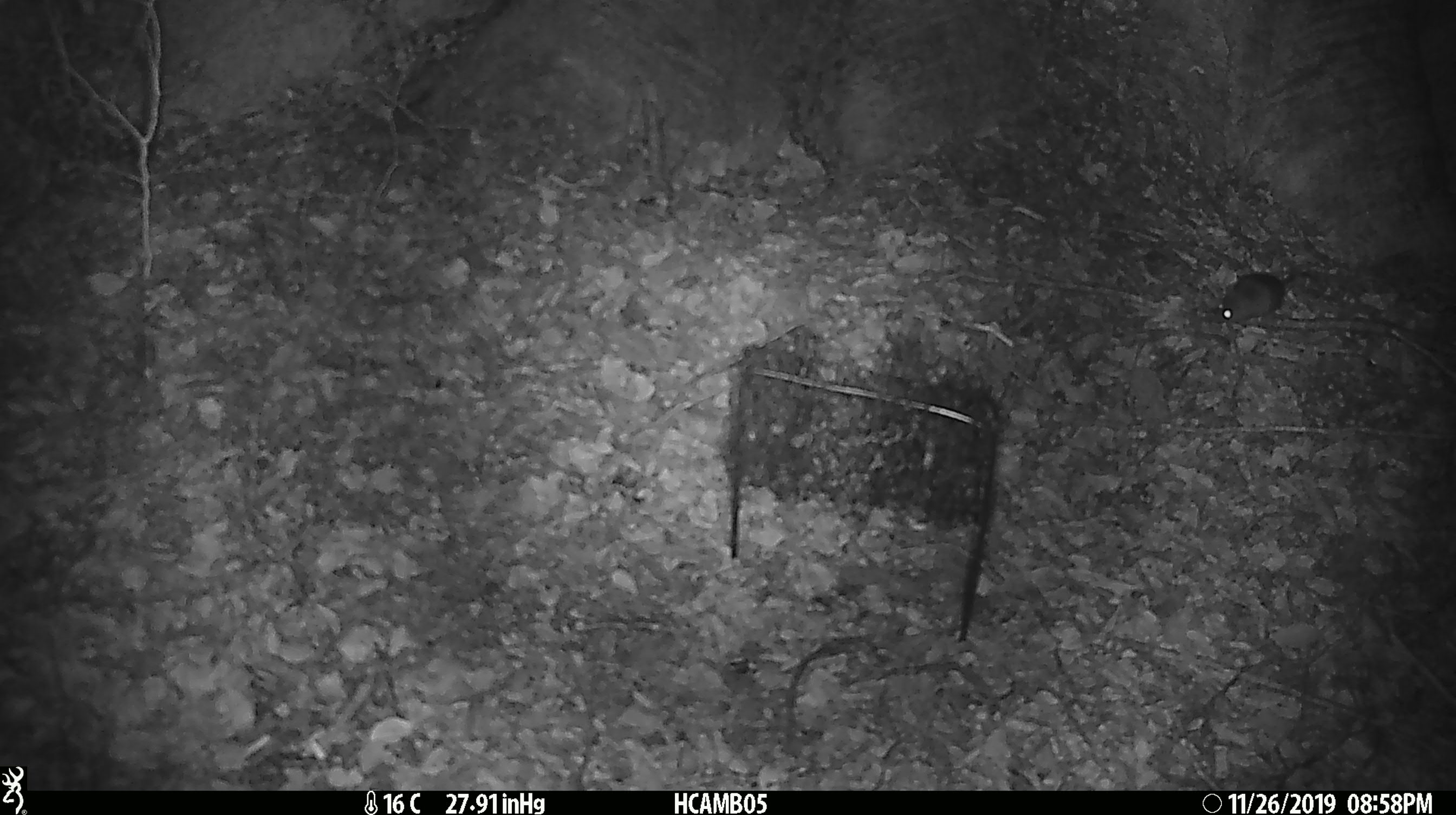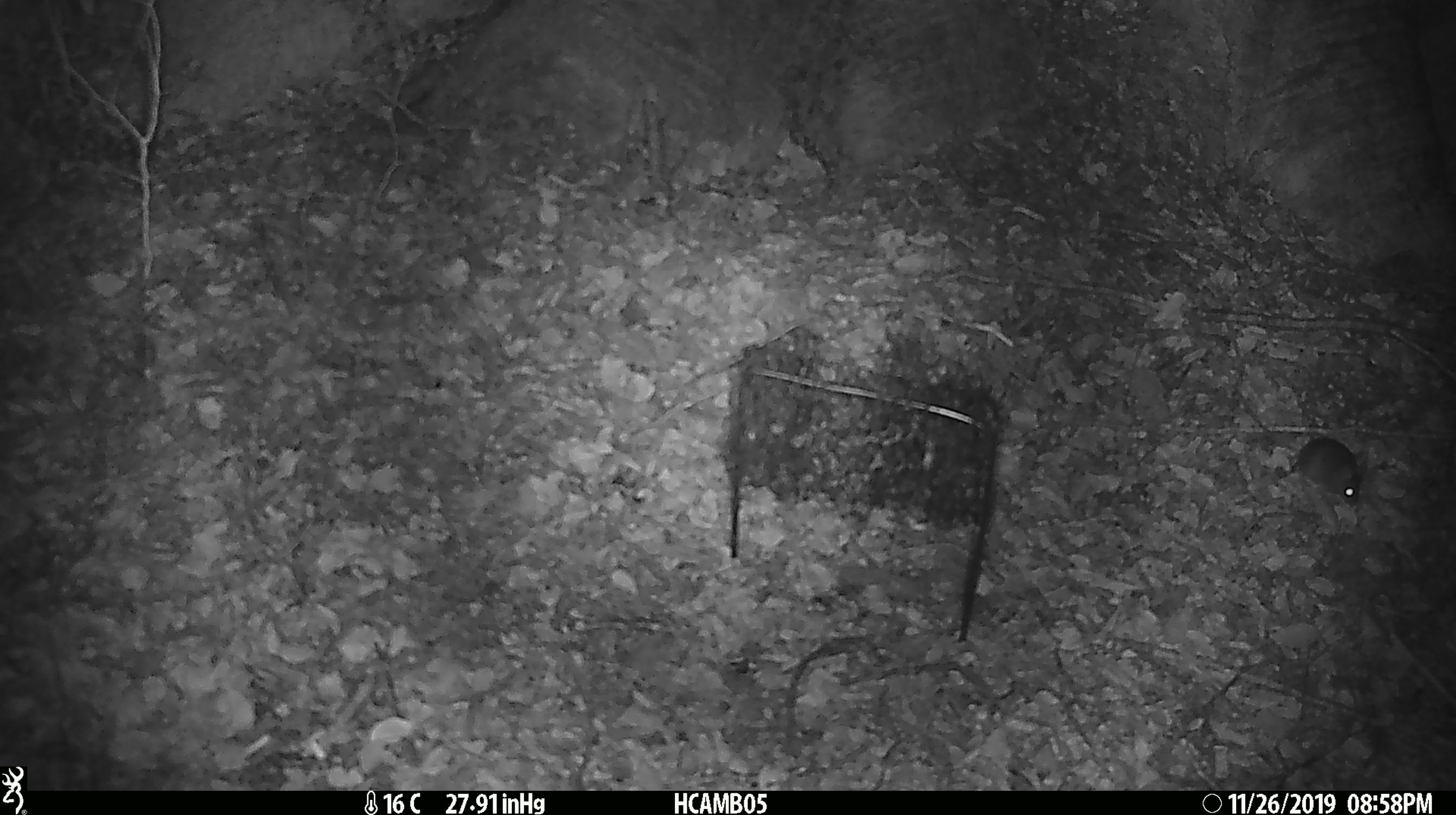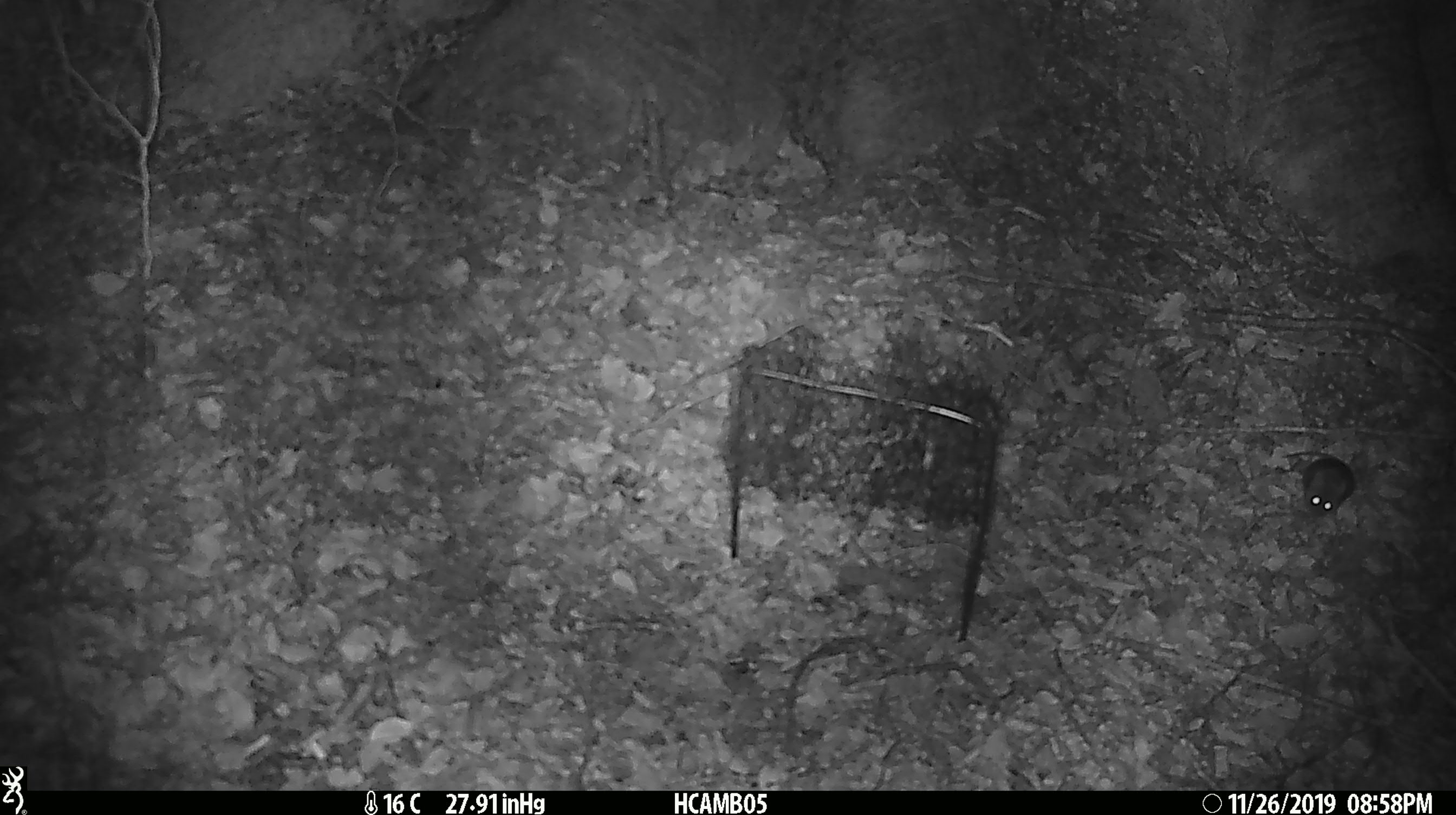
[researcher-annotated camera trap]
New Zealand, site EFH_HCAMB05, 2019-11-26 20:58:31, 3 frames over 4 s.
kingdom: Animalia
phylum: Chordata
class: Mammalia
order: Rodentia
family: Muridae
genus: Mus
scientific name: Mus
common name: mouse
Mouse (Mus).